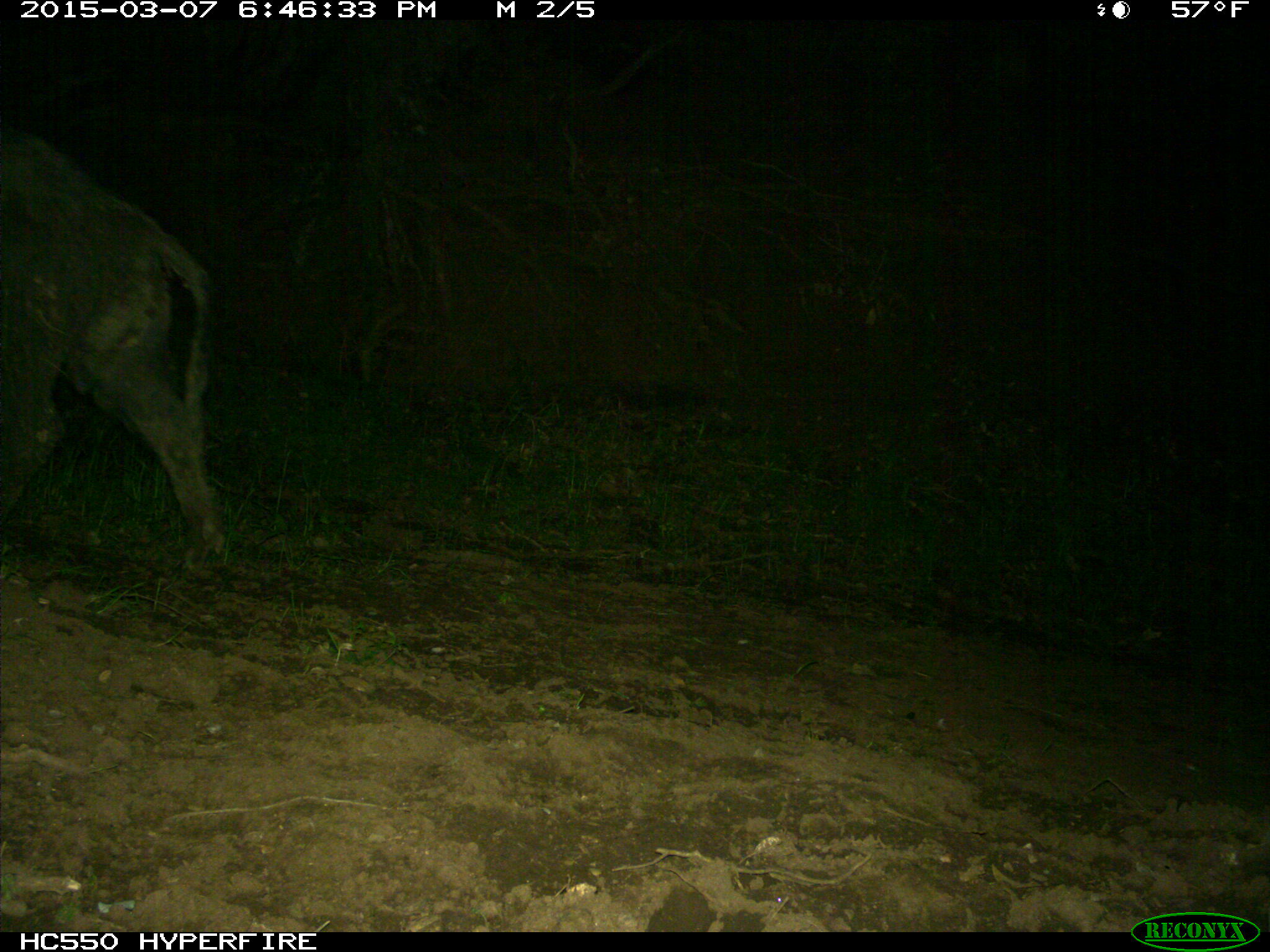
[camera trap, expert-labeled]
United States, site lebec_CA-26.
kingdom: Animalia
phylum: Chordata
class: Mammalia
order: Artiodactyla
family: Suidae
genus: Sus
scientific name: Sus scrofa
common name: wild boar